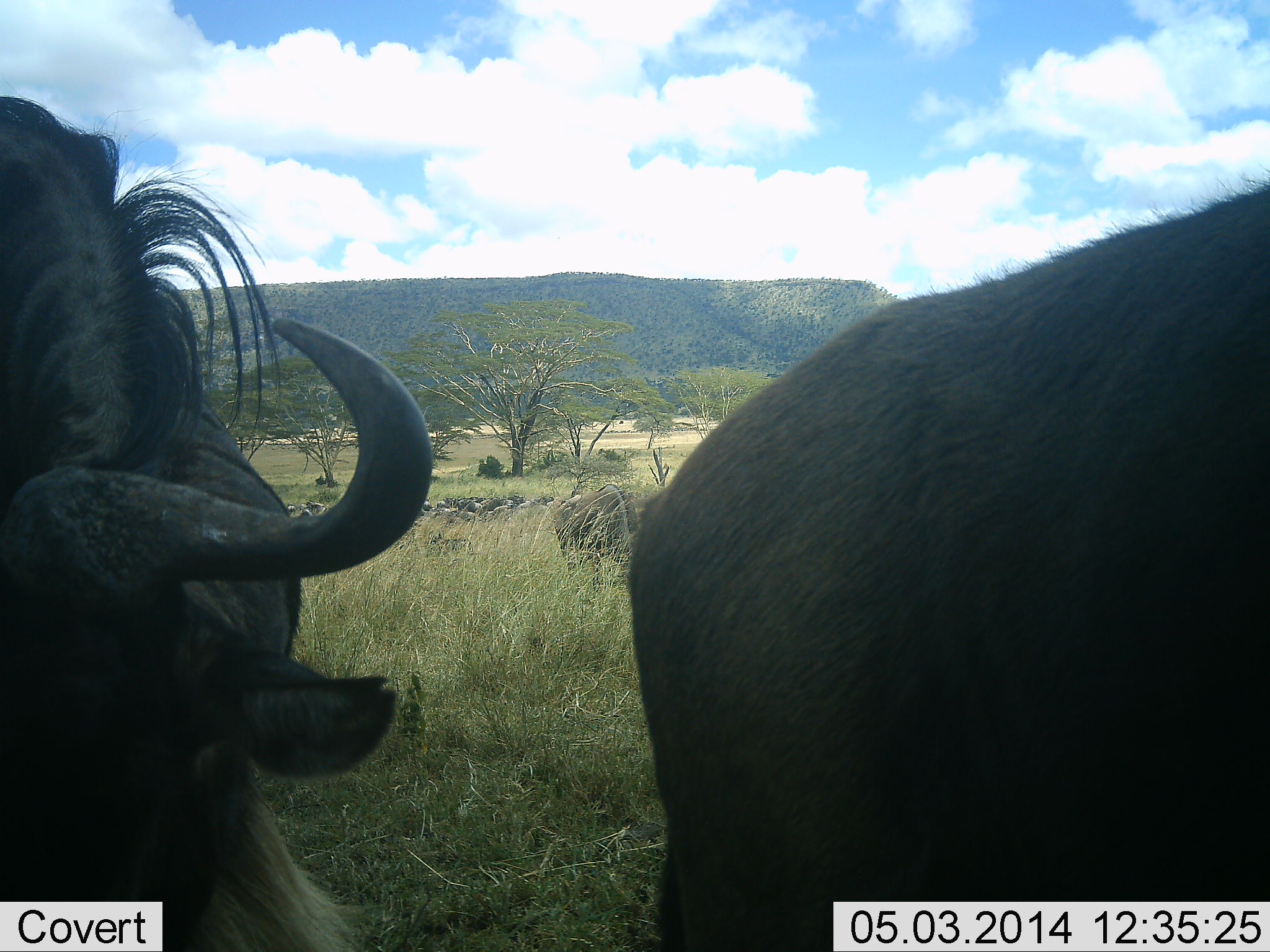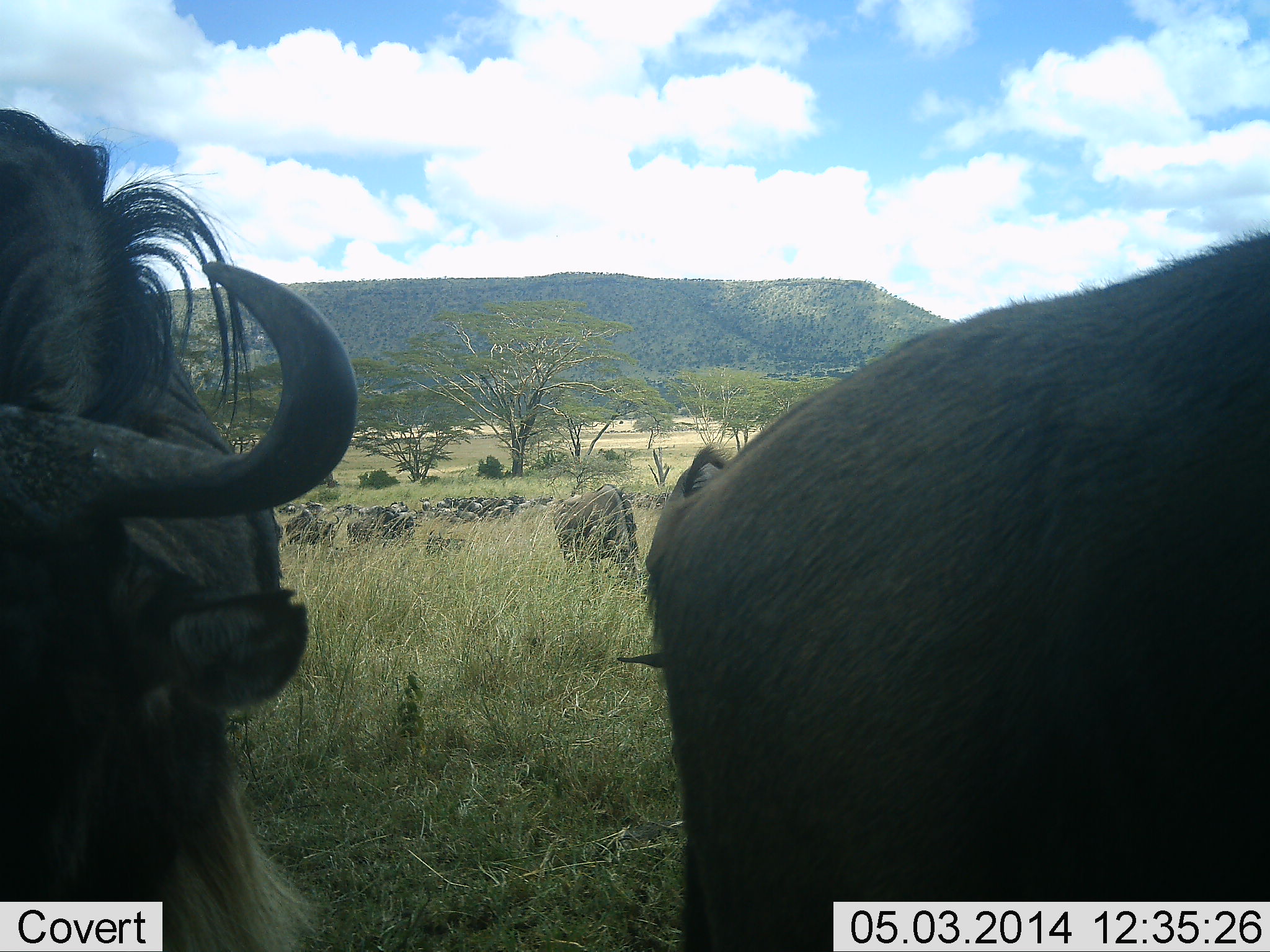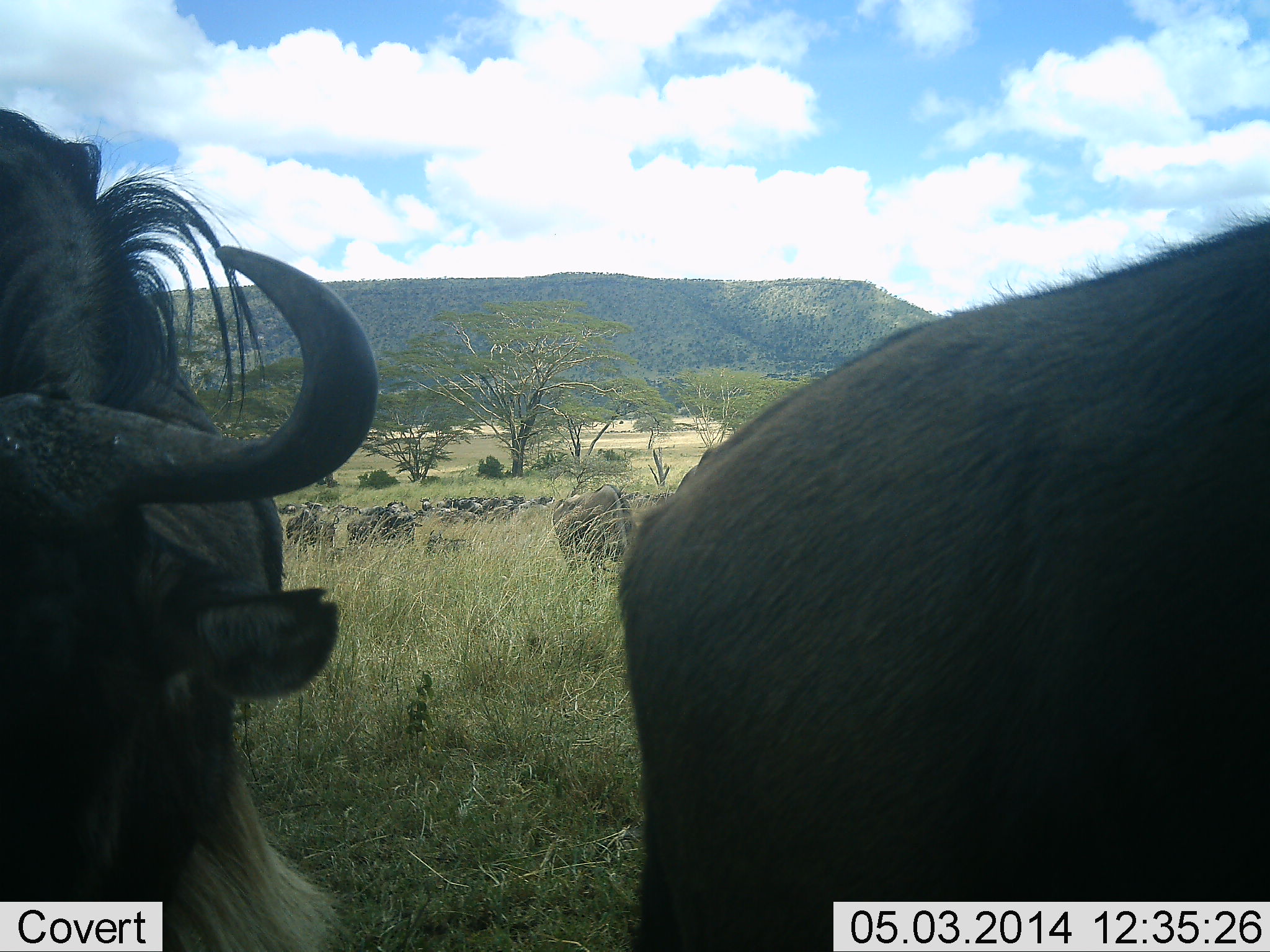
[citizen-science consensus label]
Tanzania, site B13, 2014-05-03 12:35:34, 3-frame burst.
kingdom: Animalia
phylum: Chordata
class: Mammalia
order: Artiodactyla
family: Bovidae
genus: Connochaetes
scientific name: Connochaetes taurinus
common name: blue wildebeest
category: wildebeest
Wildebeest (blue wildebeest) (Connochaetes taurinus), count 11-50. Behavior (volunteer vote fractions): standing 80%, resting 10%, moving 10%, interacting 0%. Young present (vote fraction): 0%. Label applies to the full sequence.